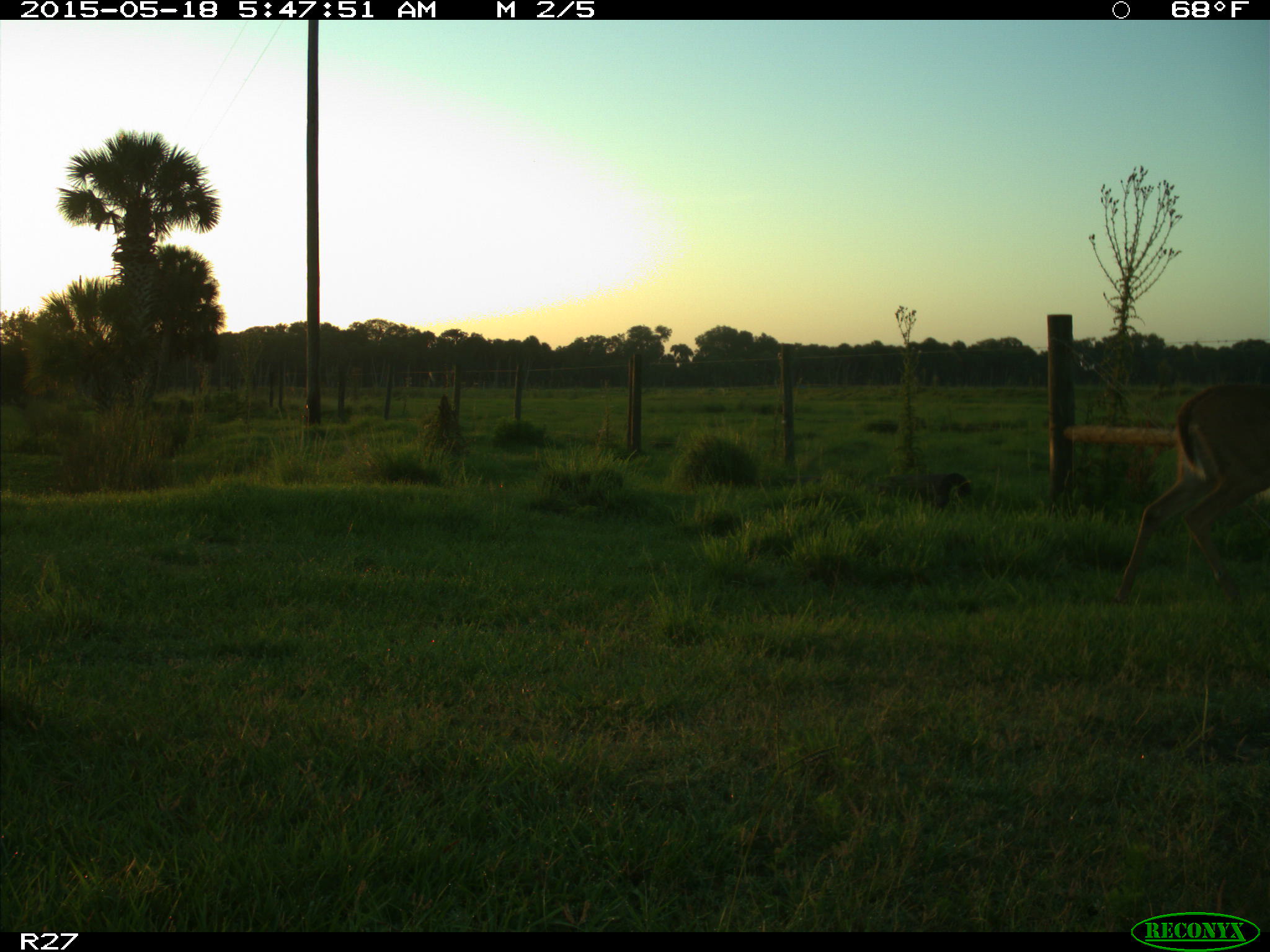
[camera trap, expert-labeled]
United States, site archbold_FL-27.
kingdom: Animalia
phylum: Chordata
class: Mammalia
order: Artiodactyla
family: Cervidae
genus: Odocoileus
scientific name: Odocoileus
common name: deer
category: unidentified deer